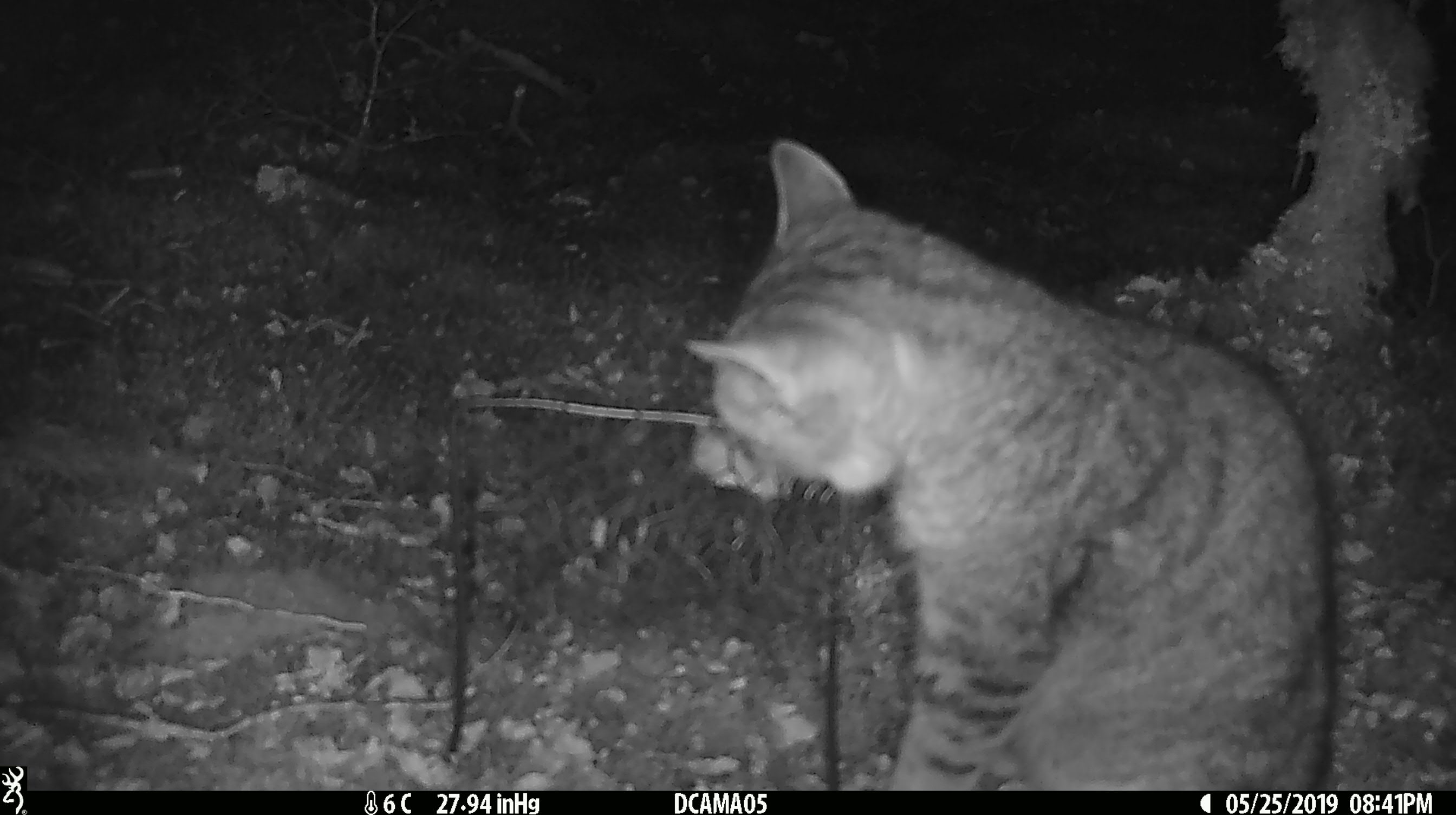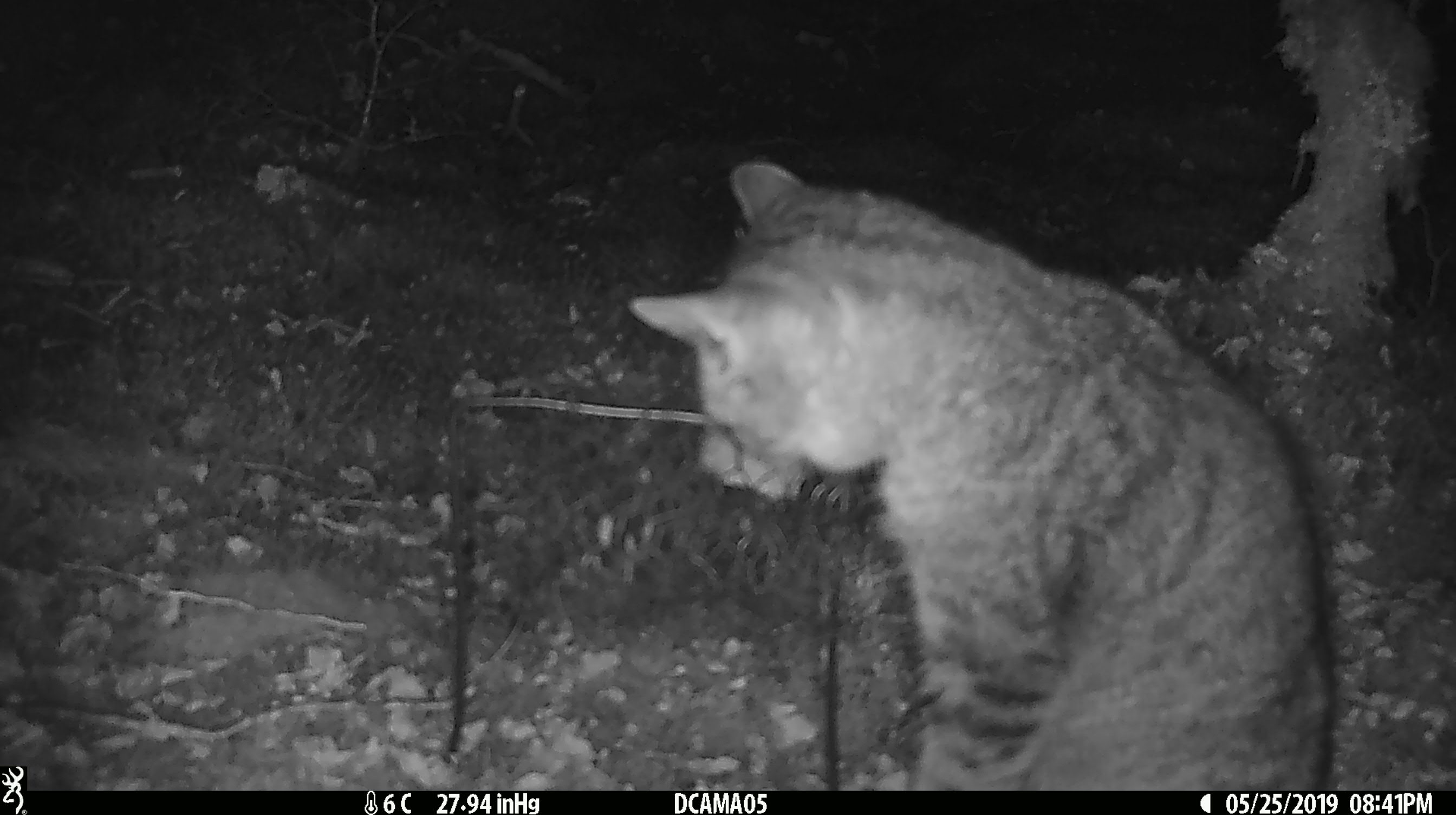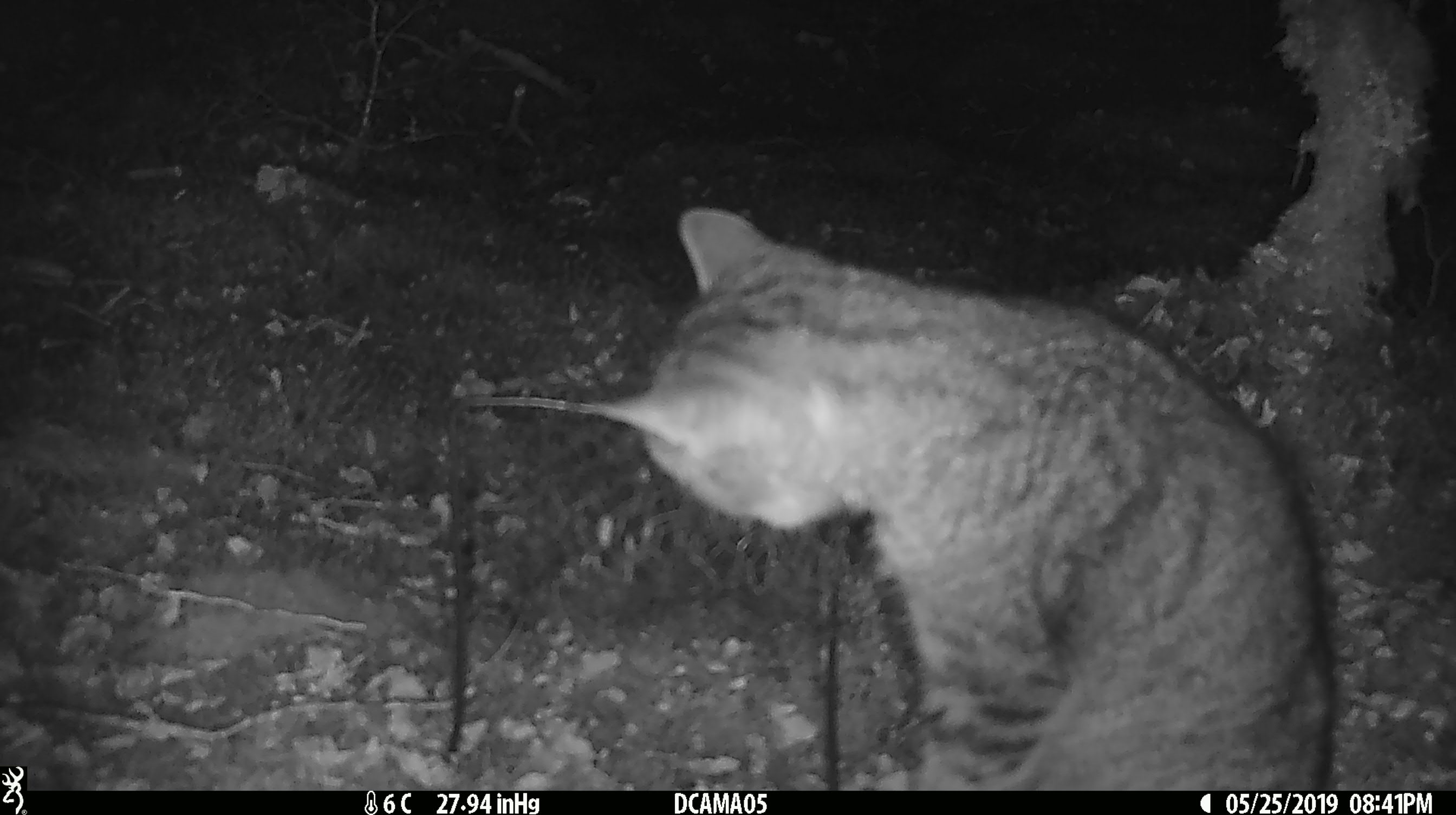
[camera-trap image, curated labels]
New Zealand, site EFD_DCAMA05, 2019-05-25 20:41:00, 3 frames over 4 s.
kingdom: Animalia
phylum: Chordata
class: Mammalia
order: Carnivora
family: Felidae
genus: Felis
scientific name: Felis catus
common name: domestic cat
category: cat